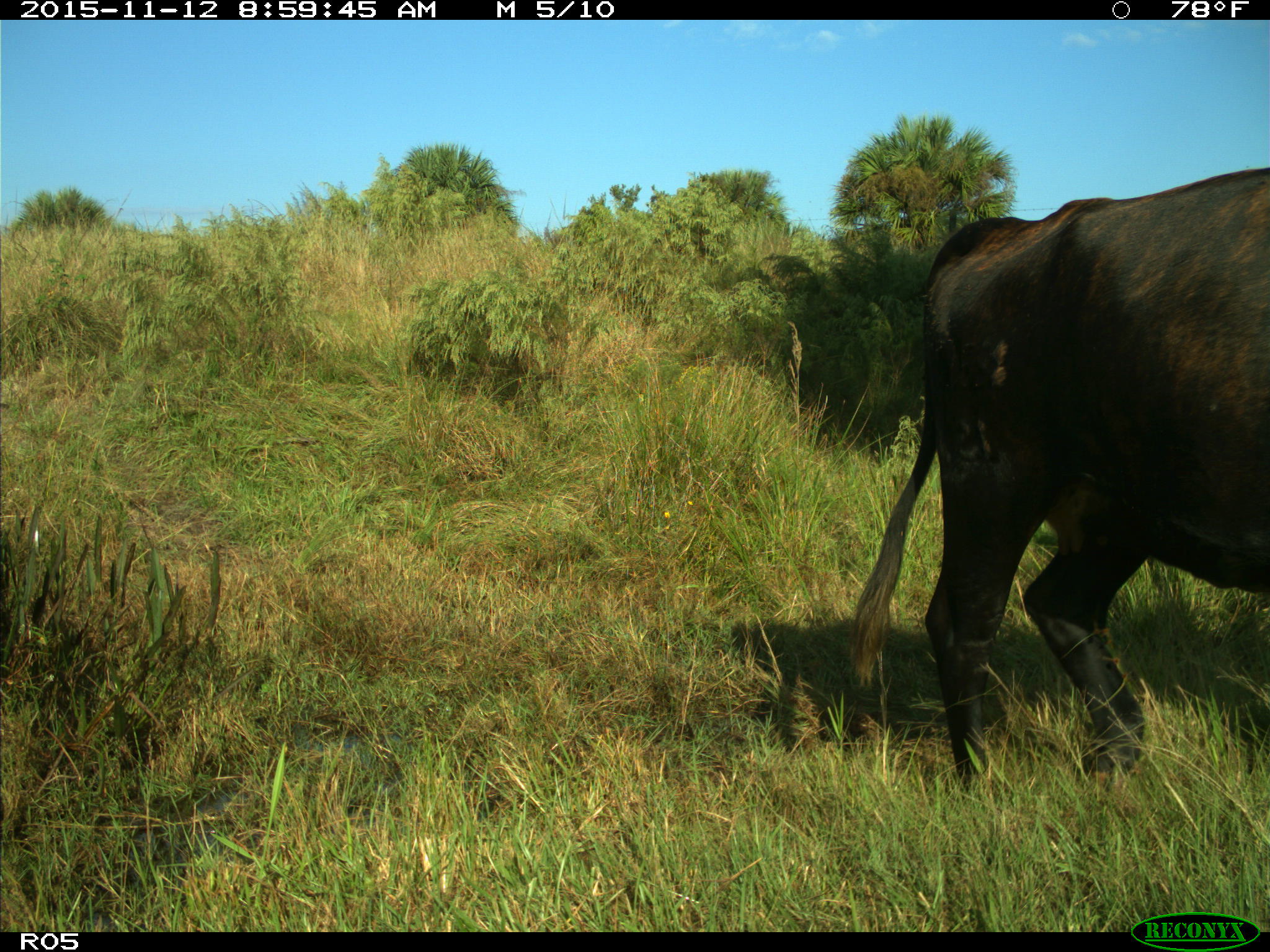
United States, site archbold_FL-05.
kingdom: Animalia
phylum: Chordata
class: Mammalia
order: Artiodactyla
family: Bovidae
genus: Bos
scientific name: Bos taurus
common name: domestic cow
Bos taurus (domestic cow).